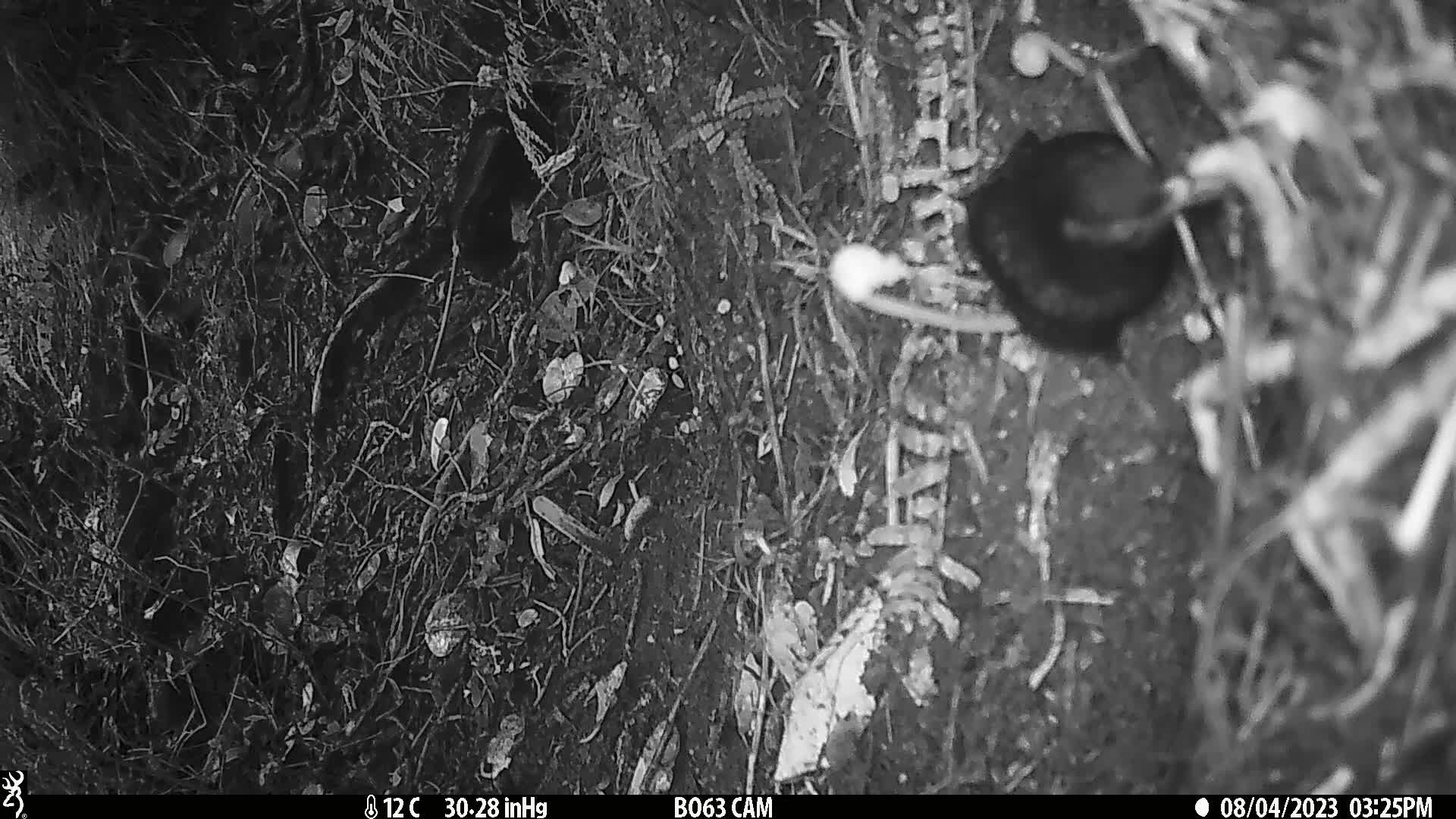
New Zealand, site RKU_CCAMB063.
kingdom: Animalia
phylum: Chordata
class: Aves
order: Passeriformes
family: Turdidae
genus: Turdus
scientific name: Turdus merula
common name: eurasian blackbird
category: blackbird